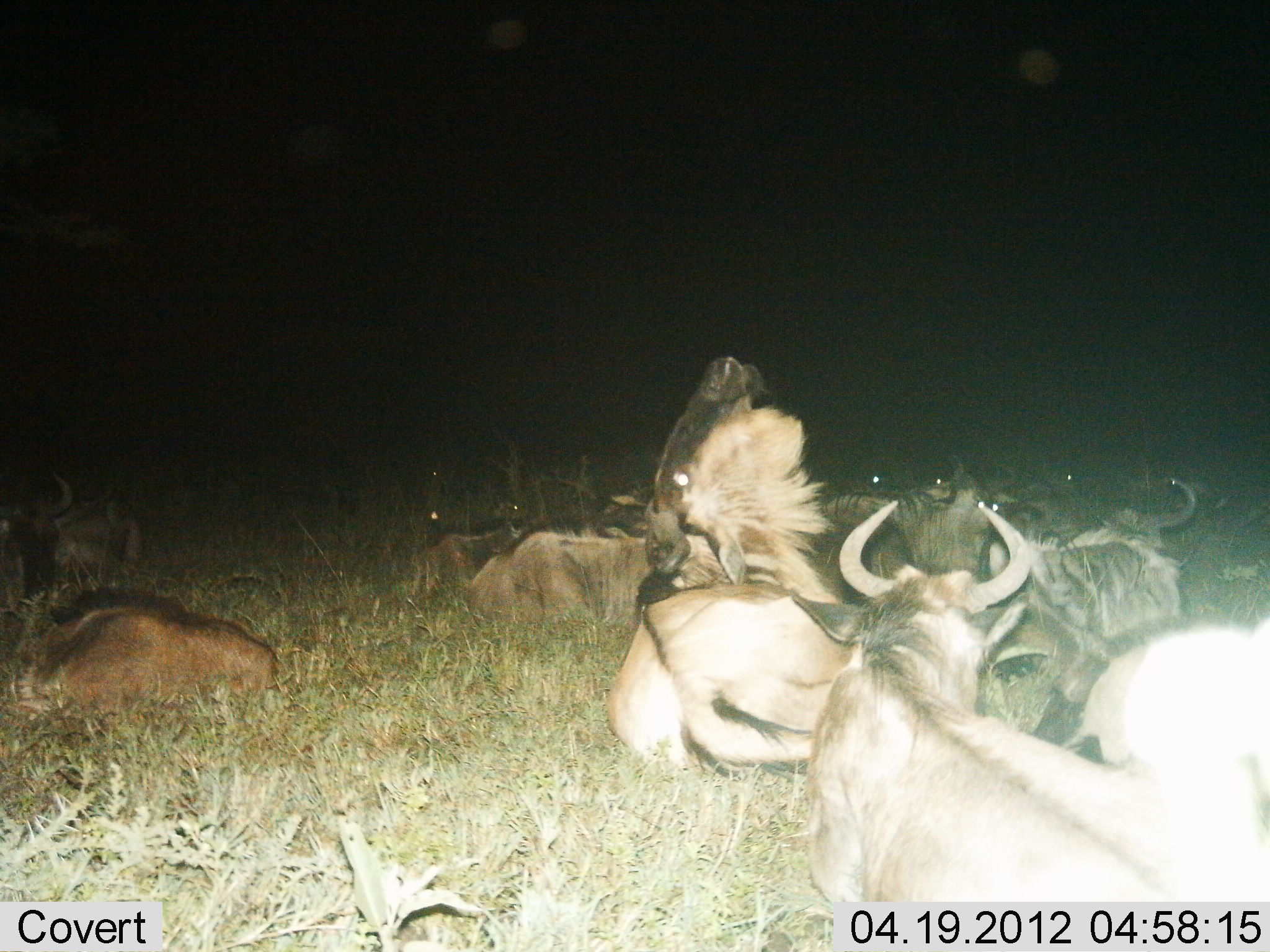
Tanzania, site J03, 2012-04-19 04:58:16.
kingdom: Animalia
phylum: Chordata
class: Mammalia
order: Artiodactyla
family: Bovidae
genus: Connochaetes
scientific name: Connochaetes taurinus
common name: blue wildebeest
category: wildebeest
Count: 11-50.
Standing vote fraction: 5%.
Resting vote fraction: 100%.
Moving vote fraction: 0%.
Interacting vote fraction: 14%.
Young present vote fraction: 14%.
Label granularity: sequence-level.